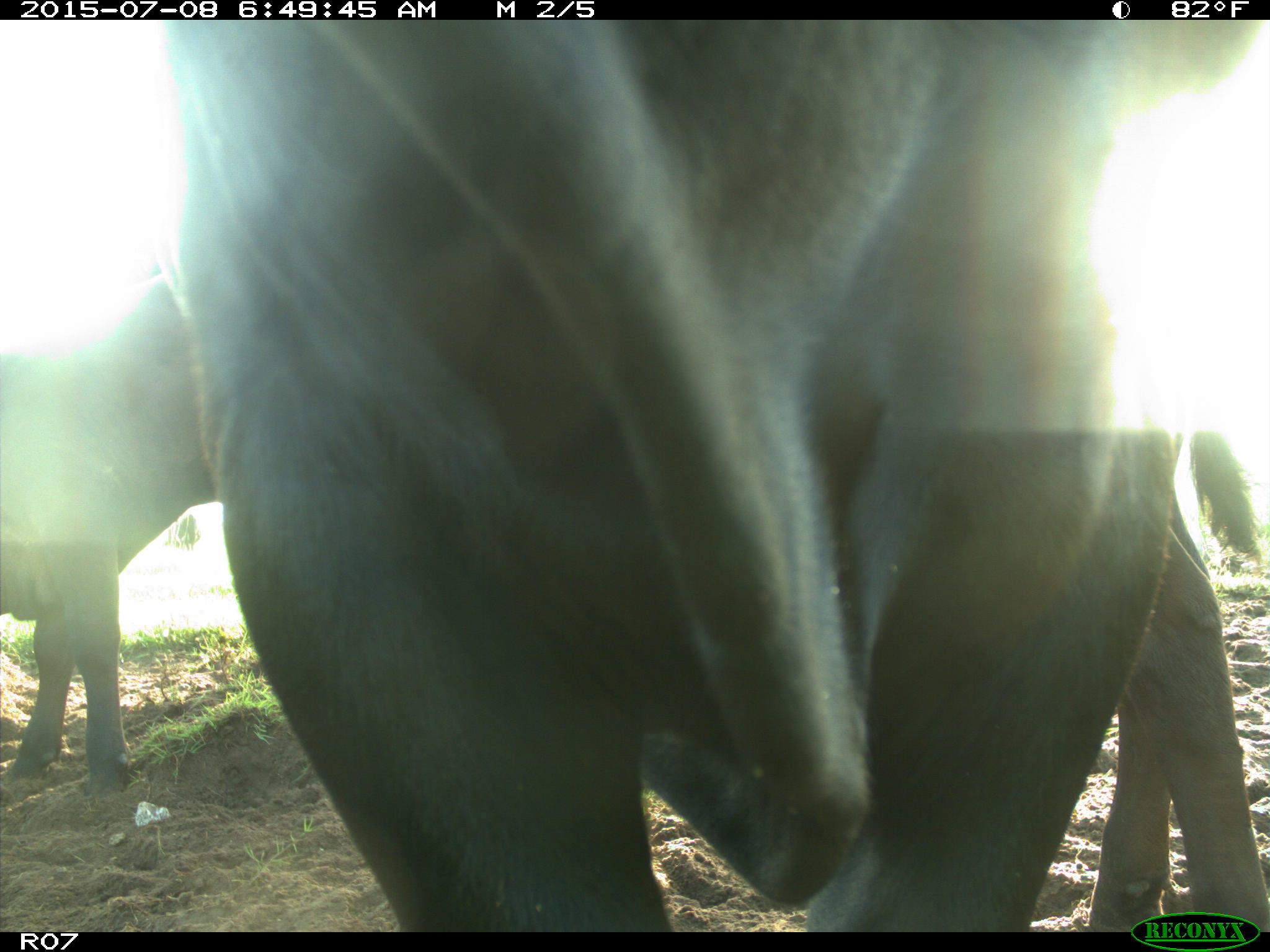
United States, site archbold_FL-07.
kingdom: Animalia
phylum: Chordata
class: Mammalia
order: Artiodactyla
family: Bovidae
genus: Bos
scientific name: Bos taurus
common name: domestic cow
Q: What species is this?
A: Bos taurus (domestic cow).